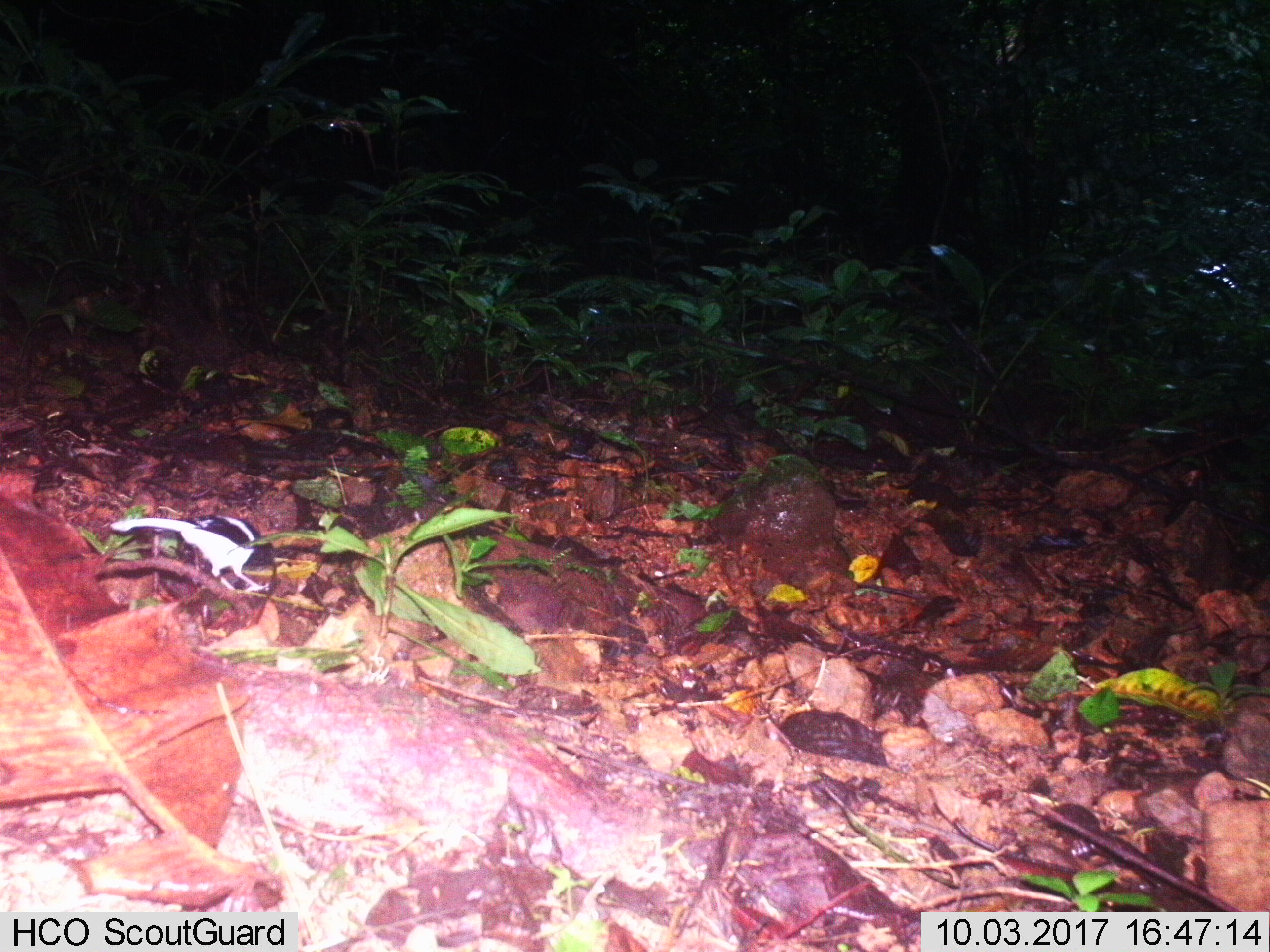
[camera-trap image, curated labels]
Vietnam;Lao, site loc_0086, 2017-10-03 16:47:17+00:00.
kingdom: Animalia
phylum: Chordata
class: Aves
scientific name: Aves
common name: bird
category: unidentified bird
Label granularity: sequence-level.